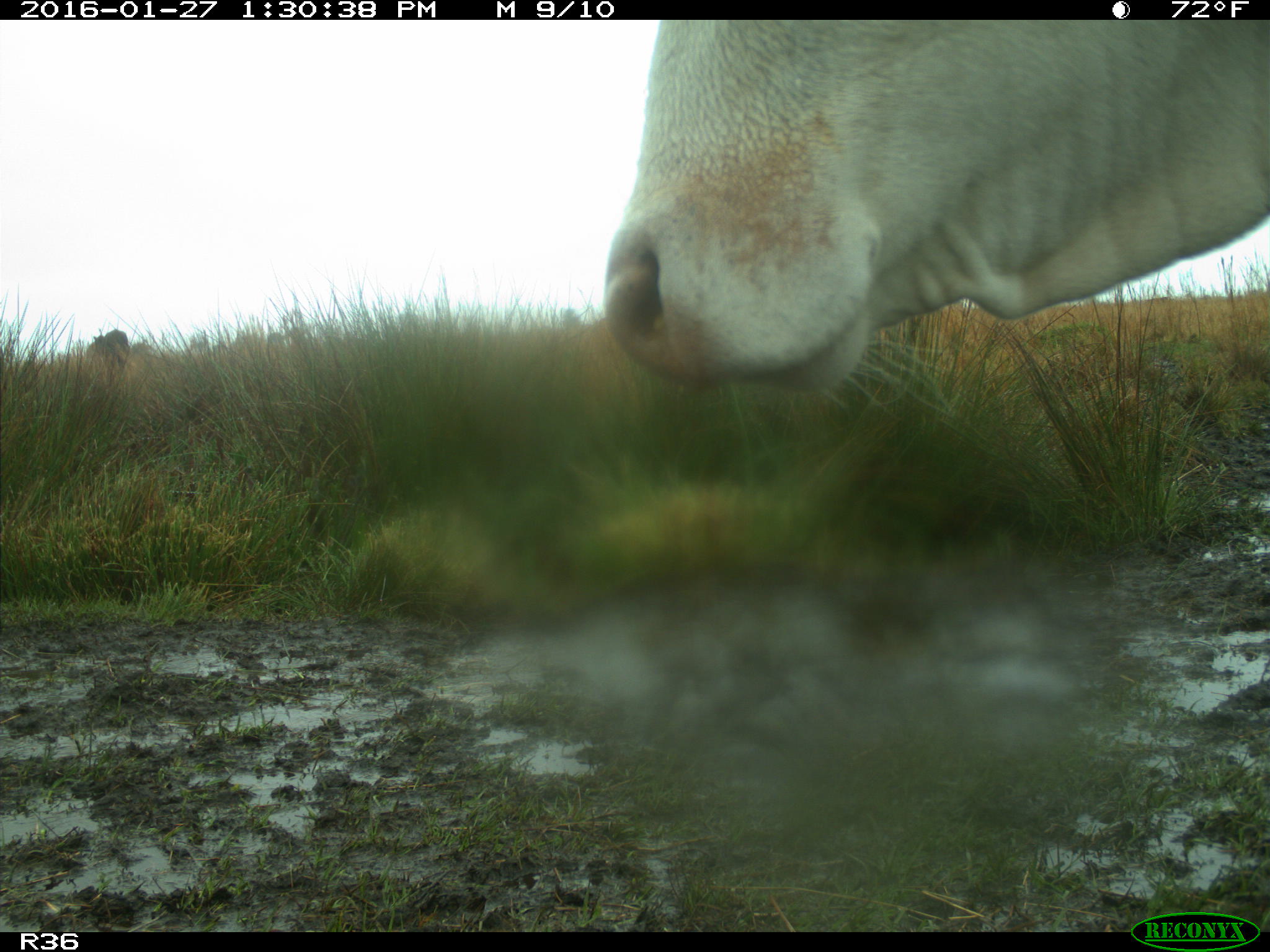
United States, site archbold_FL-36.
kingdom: Animalia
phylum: Chordata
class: Mammalia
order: Artiodactyla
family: Bovidae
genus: Bos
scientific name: Bos taurus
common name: domestic cow